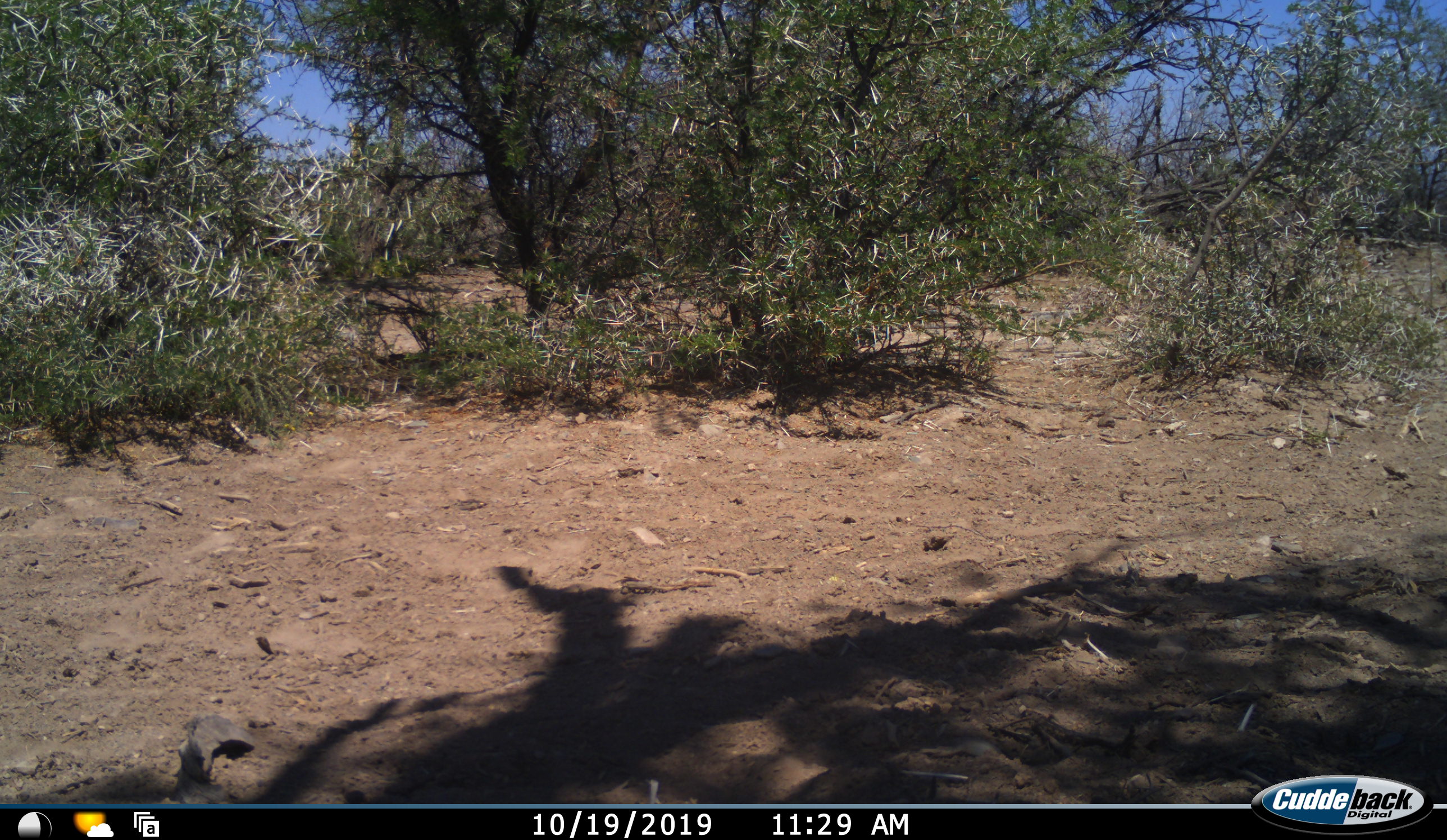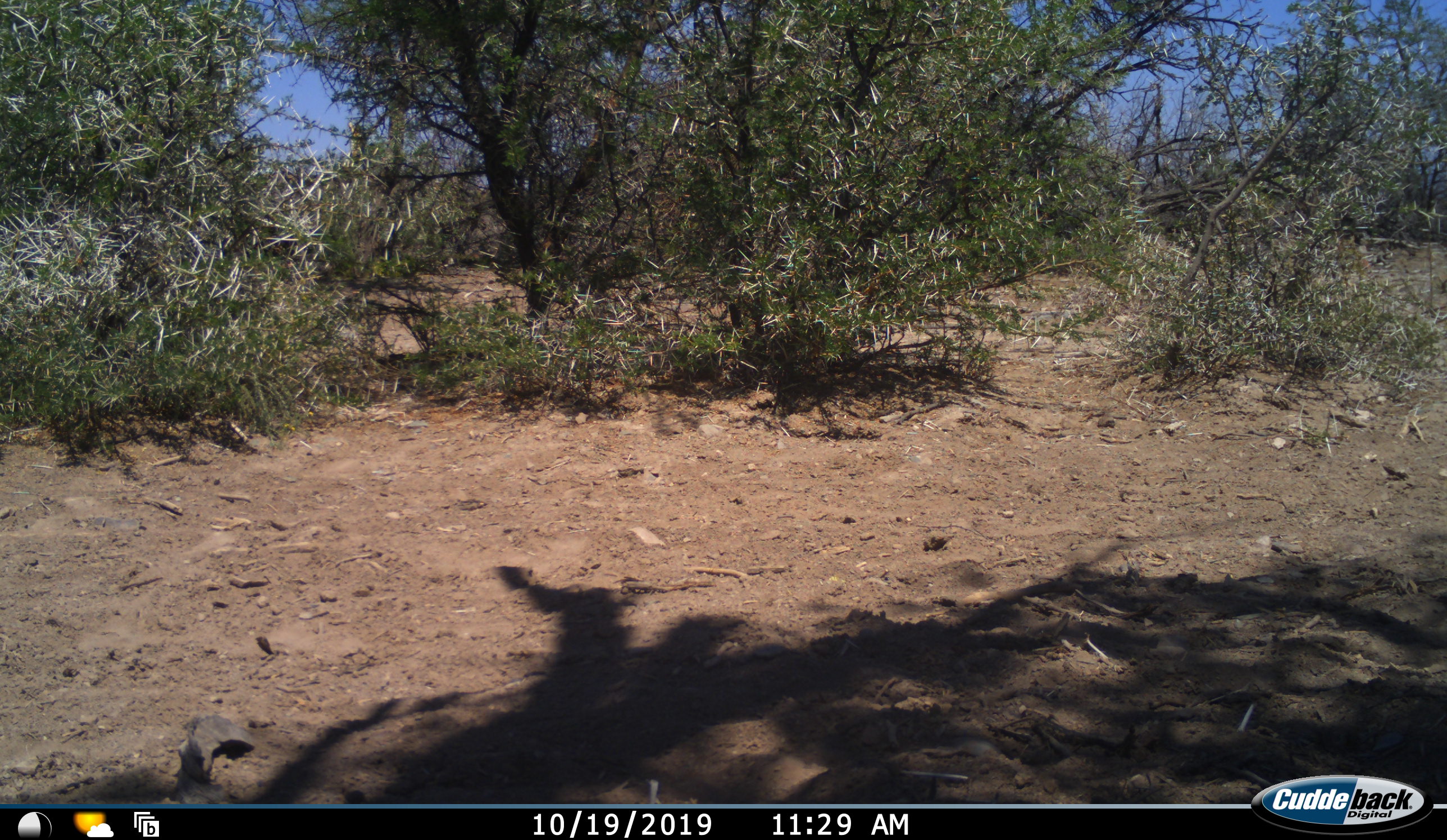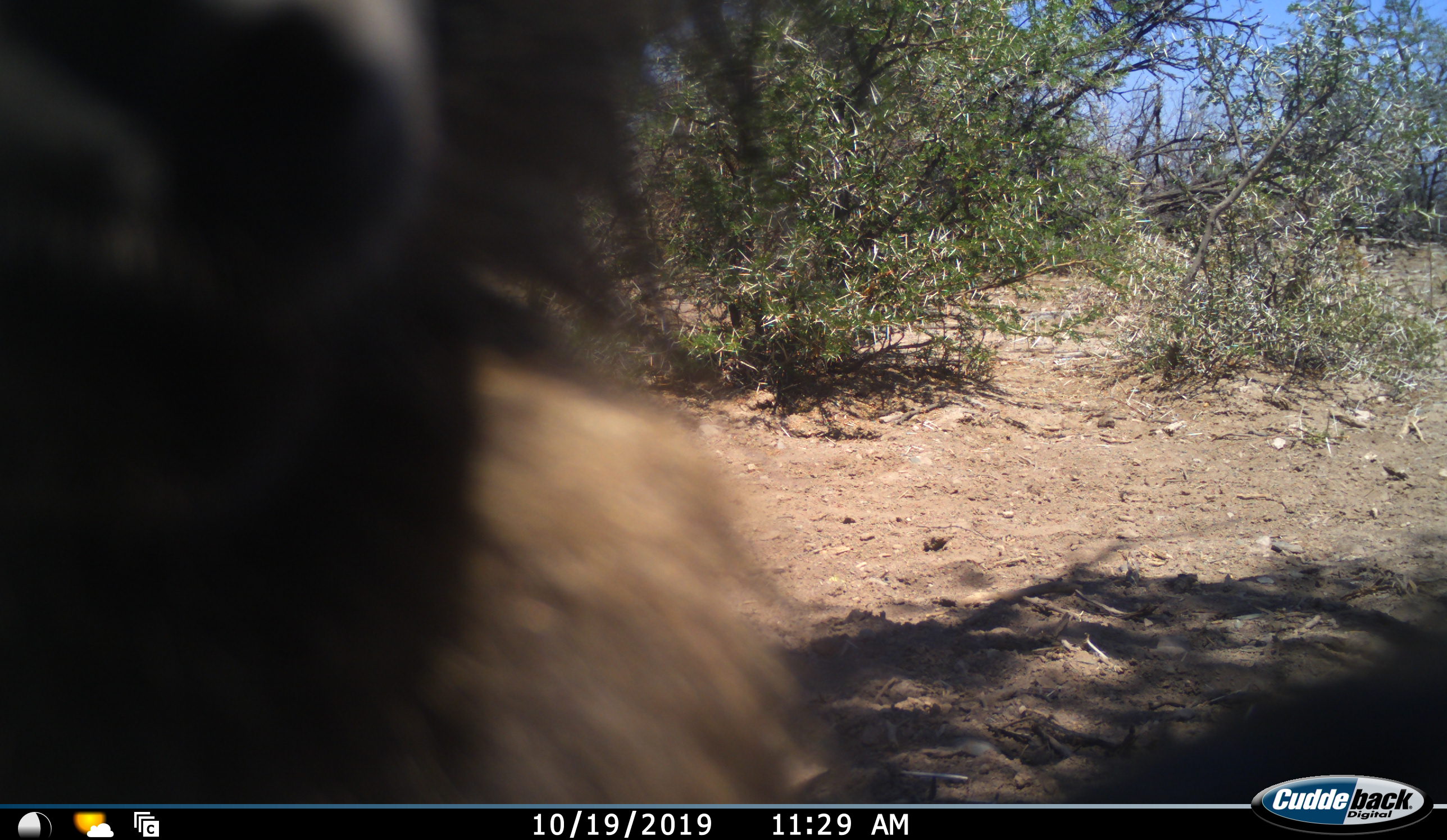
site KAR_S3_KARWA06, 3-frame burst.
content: unidentified animal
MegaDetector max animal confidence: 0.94